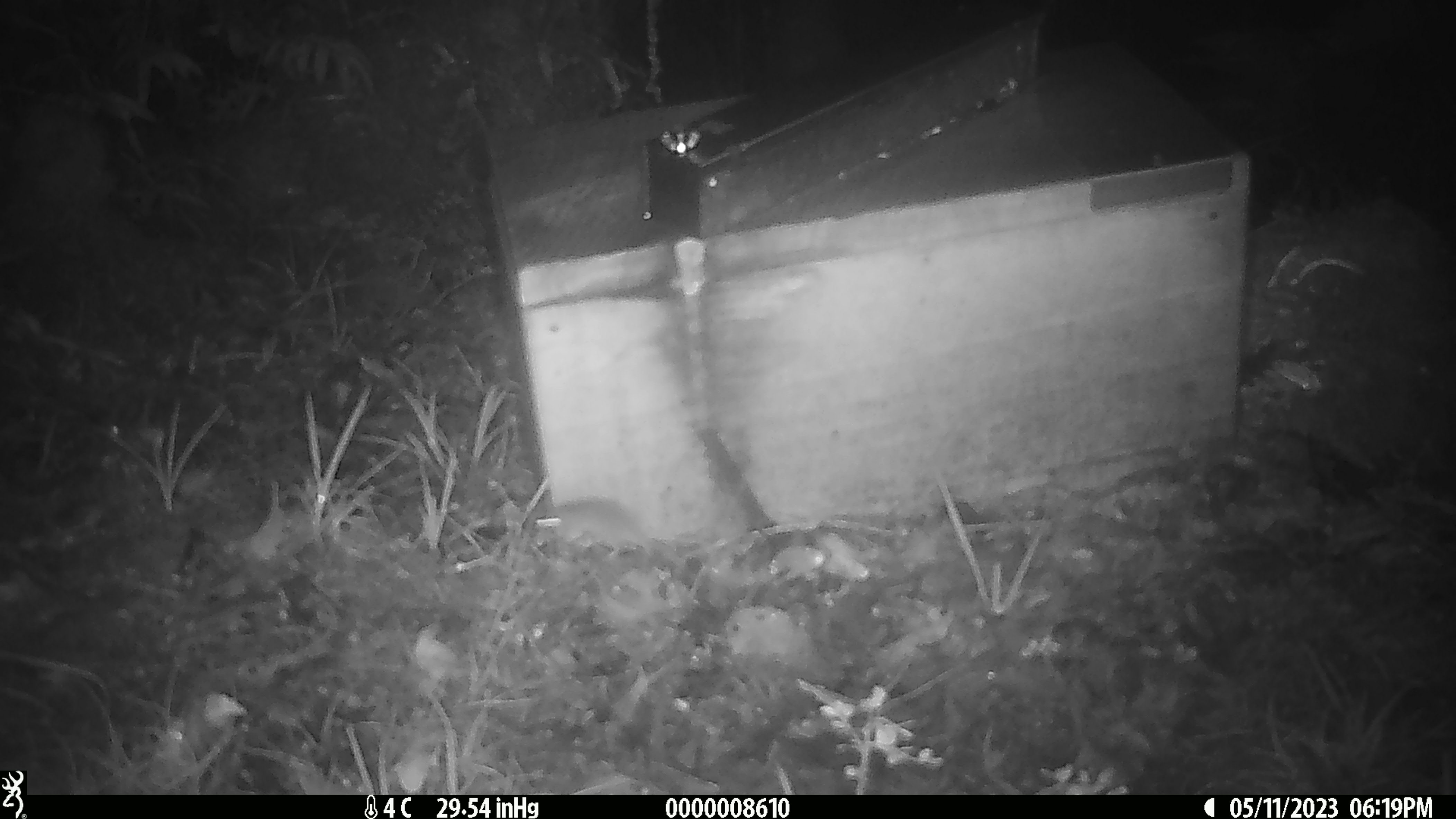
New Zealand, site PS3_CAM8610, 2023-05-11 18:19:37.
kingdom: Animalia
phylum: Chordata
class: Mammalia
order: Rodentia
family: Muridae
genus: Mus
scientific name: Mus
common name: mouse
Mouse (Mus).